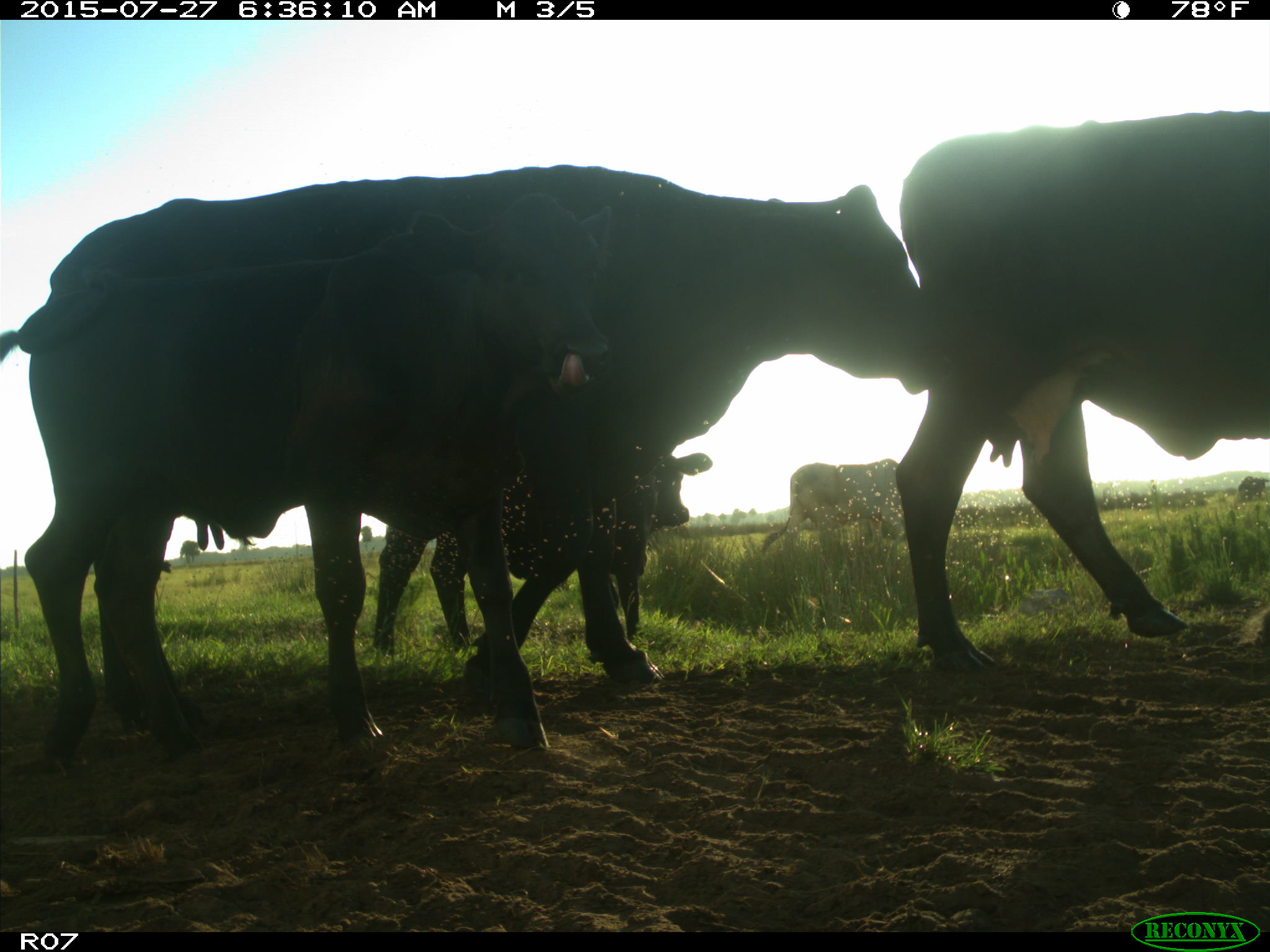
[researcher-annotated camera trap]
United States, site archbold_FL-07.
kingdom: Animalia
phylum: Chordata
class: Mammalia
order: Artiodactyla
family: Bovidae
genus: Bos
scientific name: Bos taurus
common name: domestic cow